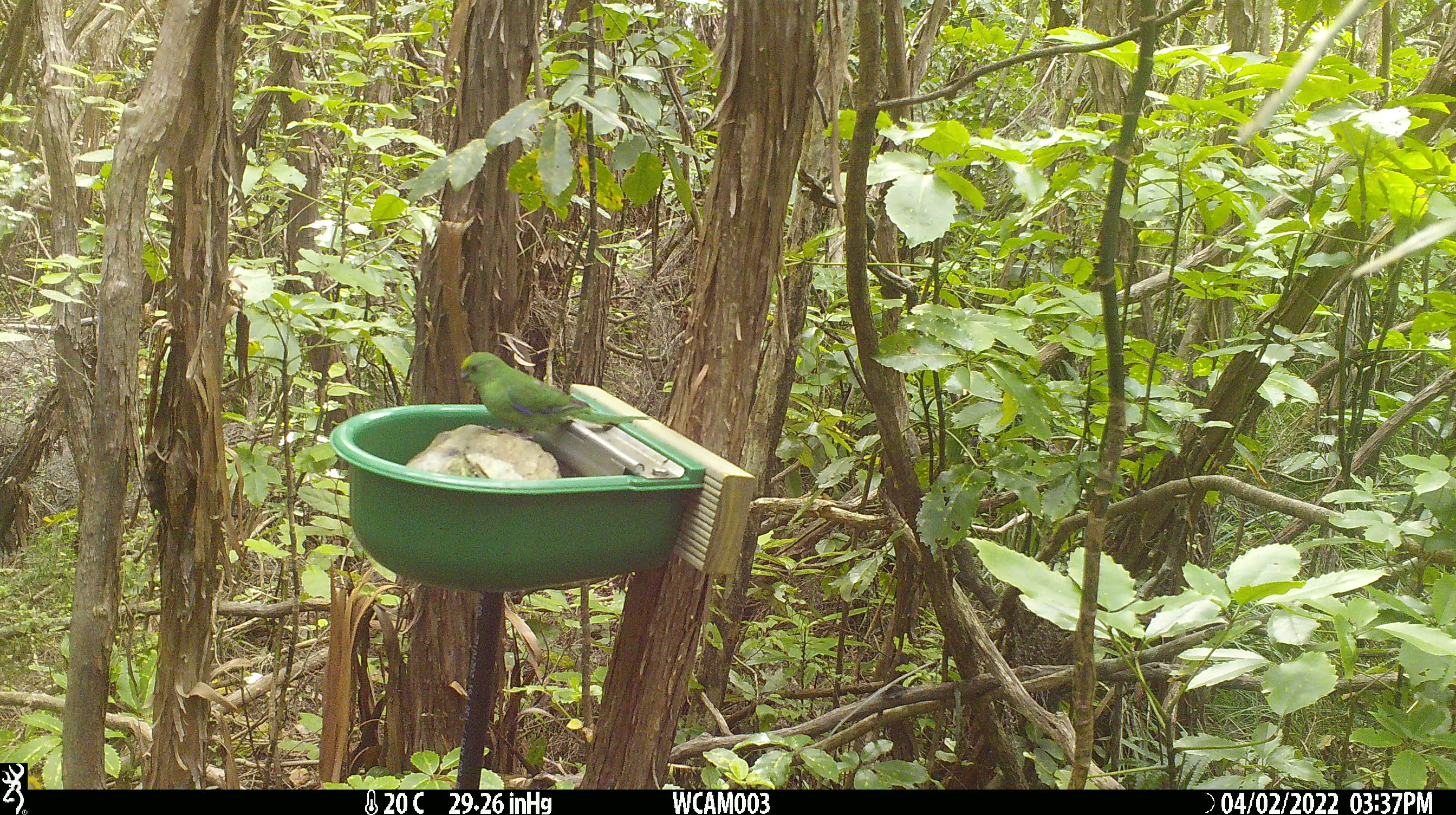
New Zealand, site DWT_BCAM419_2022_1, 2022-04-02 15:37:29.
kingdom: Animalia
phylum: Chordata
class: Aves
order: Psittaciformes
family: Psittaculidae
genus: Cyanoramphus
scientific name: Cyanoramphus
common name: parakeet